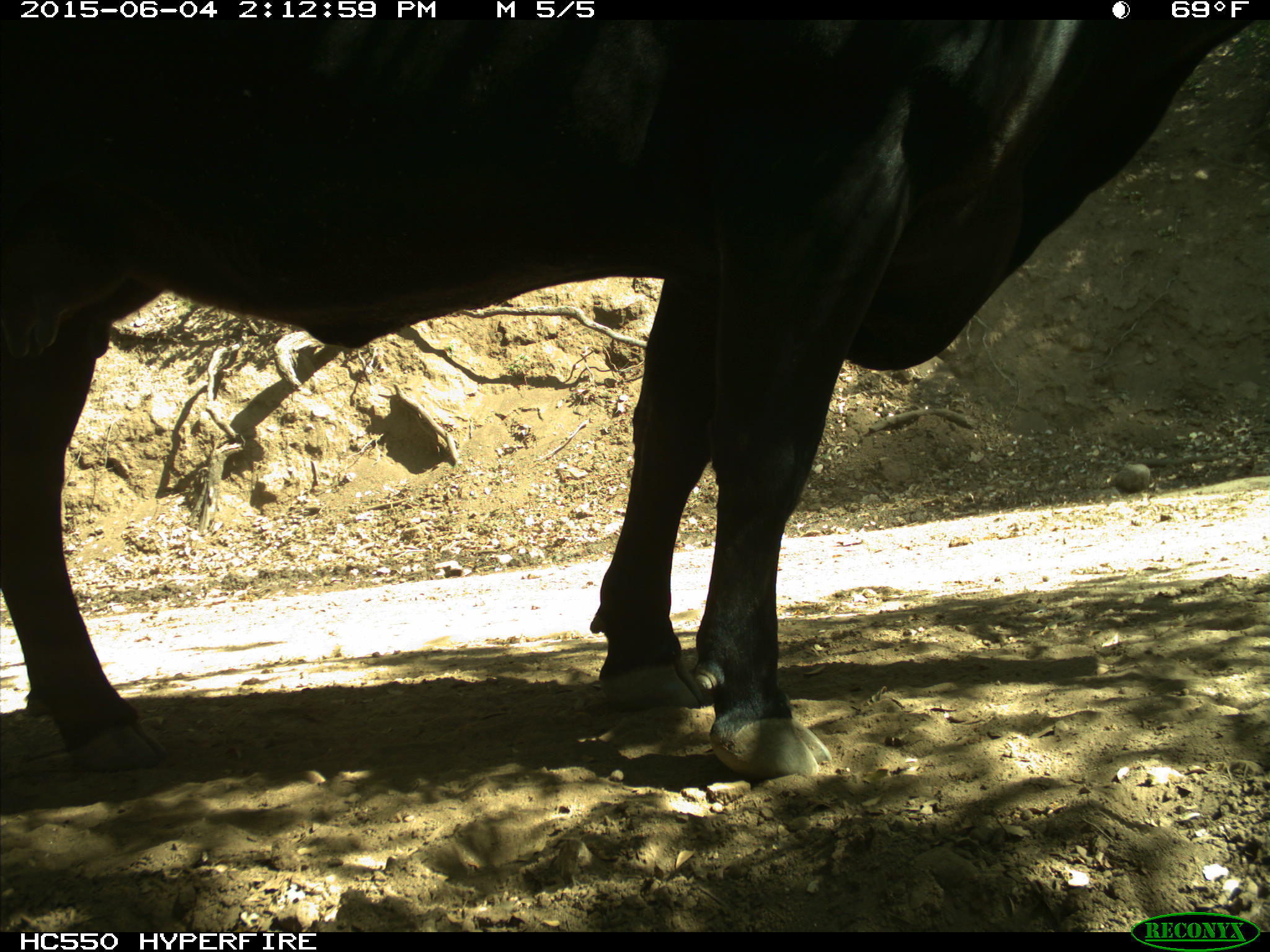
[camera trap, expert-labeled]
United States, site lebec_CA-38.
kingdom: Animalia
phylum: Chordata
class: Mammalia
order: Artiodactyla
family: Bovidae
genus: Bos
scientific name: Bos taurus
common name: domestic cow